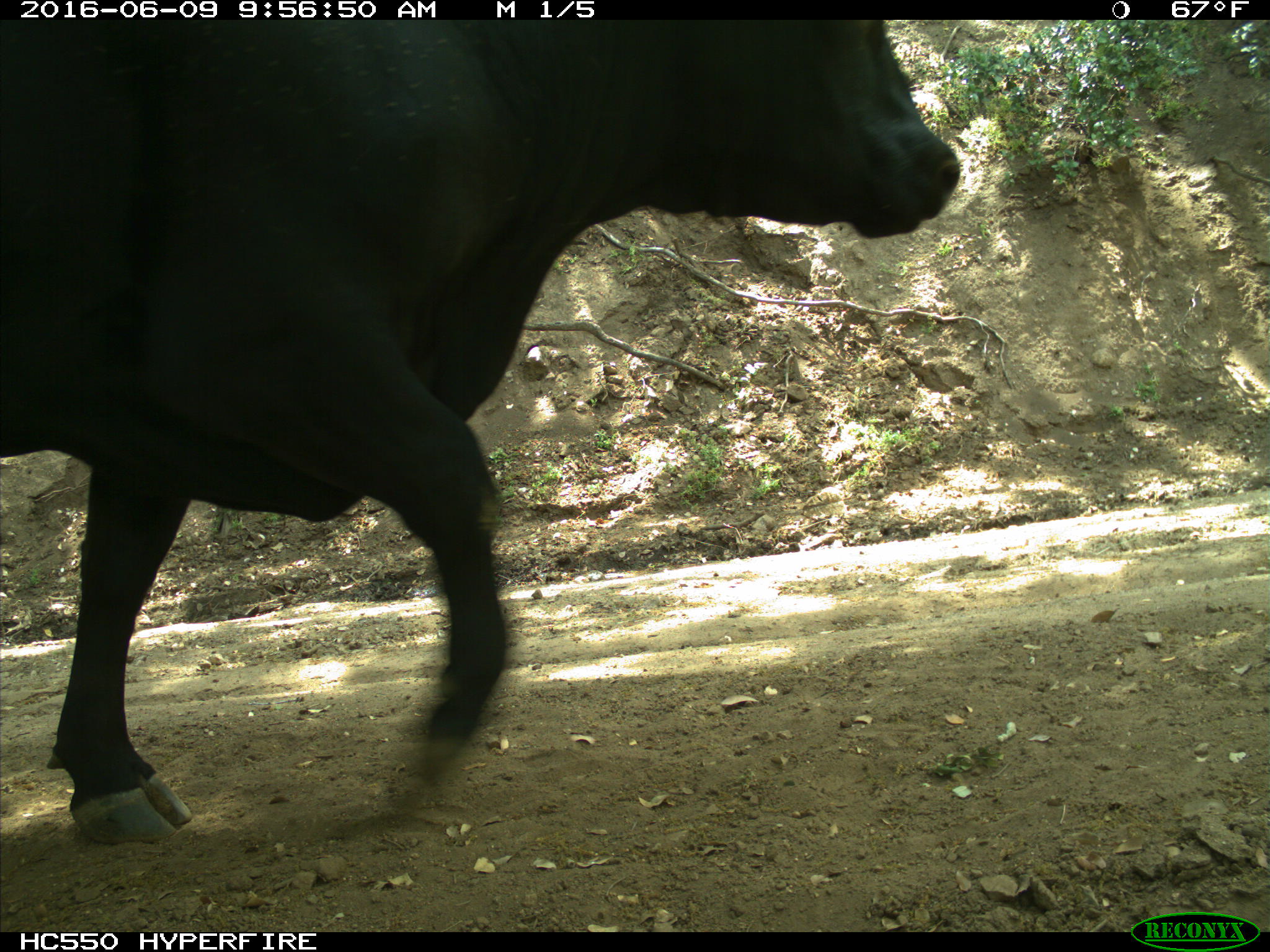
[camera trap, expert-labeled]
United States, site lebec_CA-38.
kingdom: Animalia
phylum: Chordata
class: Mammalia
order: Artiodactyla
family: Bovidae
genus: Bos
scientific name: Bos taurus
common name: domestic cow